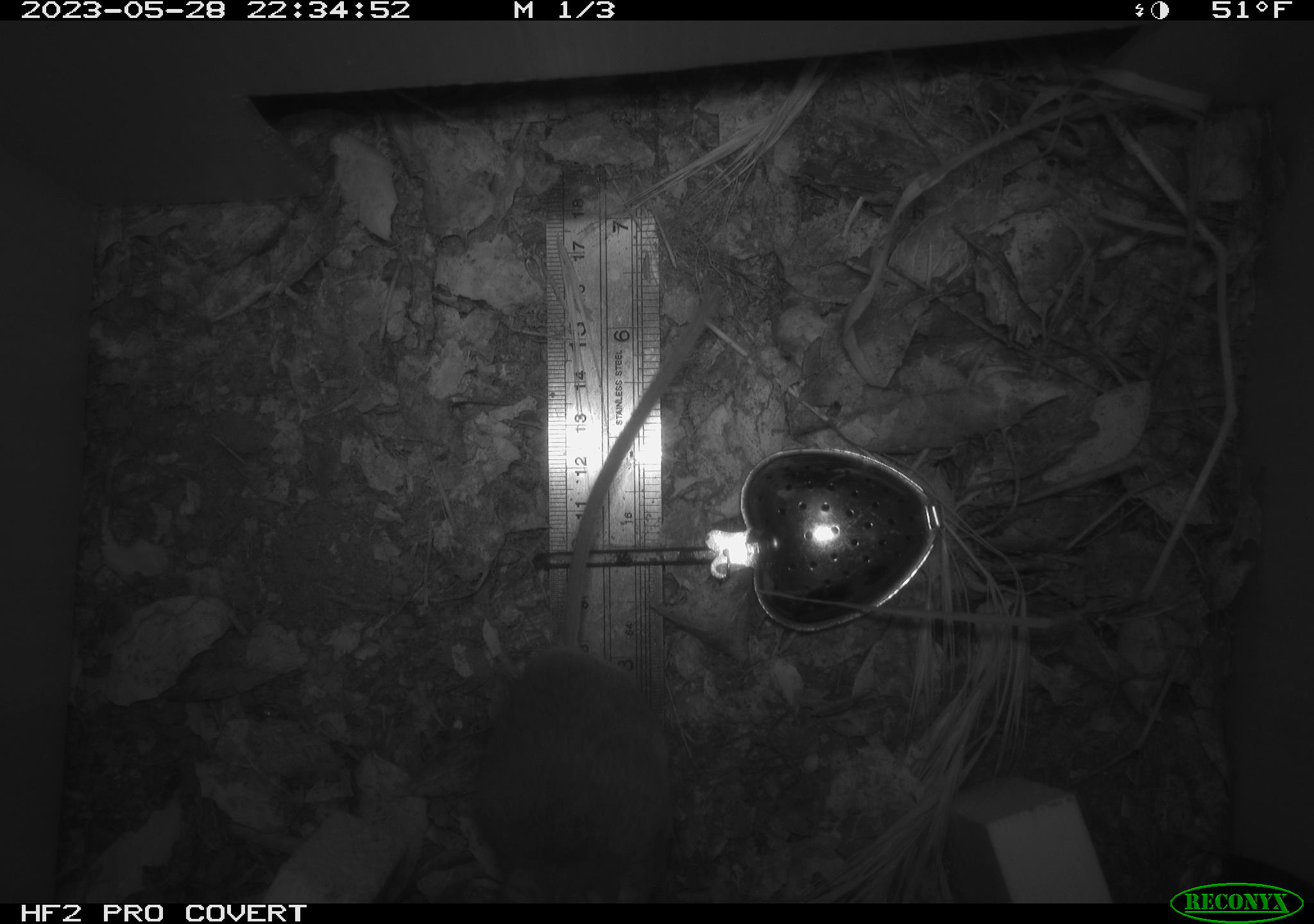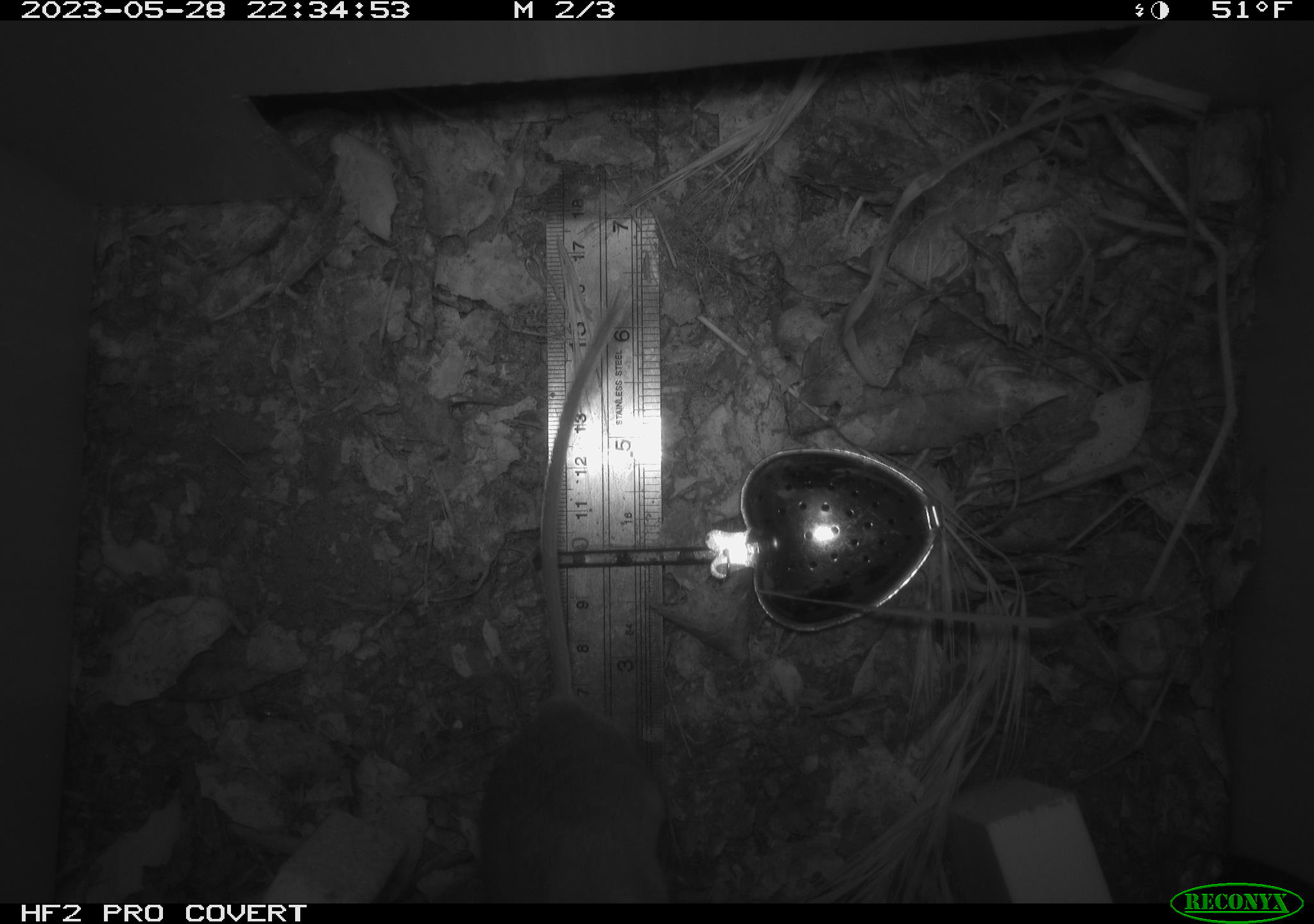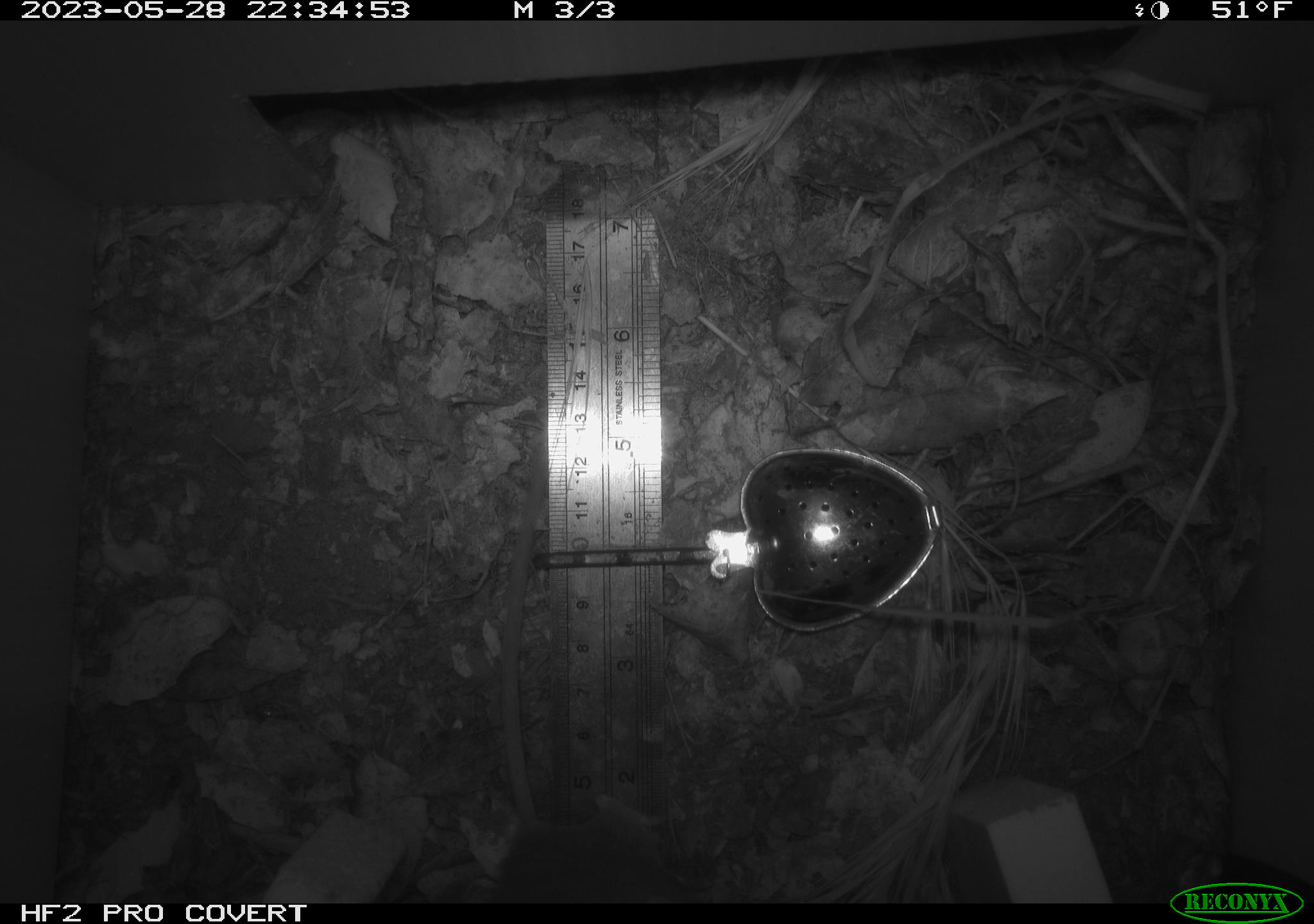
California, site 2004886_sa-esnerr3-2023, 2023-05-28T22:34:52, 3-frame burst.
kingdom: Animalia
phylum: Chordata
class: Mammalia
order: Rodentia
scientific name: Rodentia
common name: mouse species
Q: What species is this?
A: Mouse species (Rodentia).